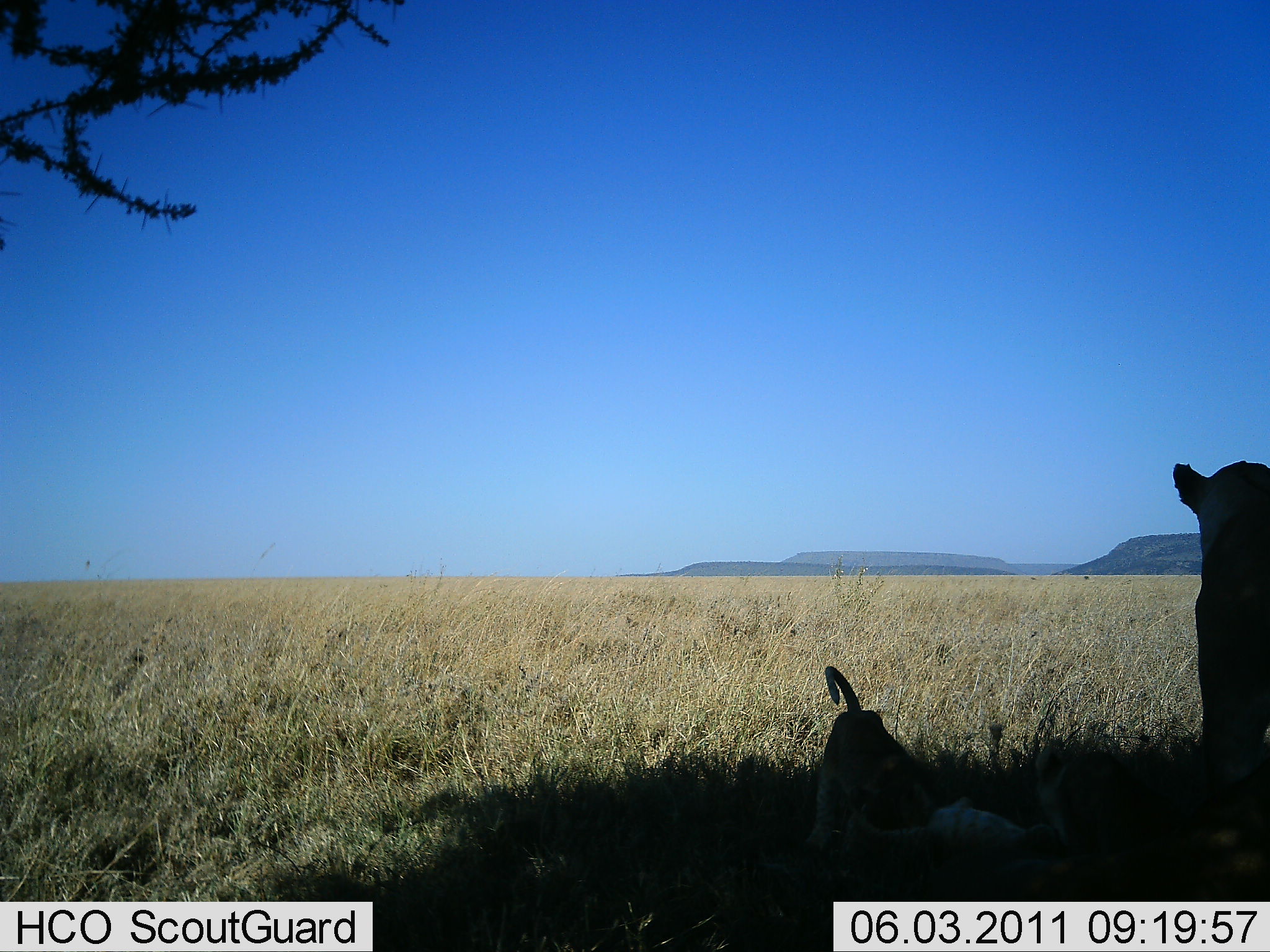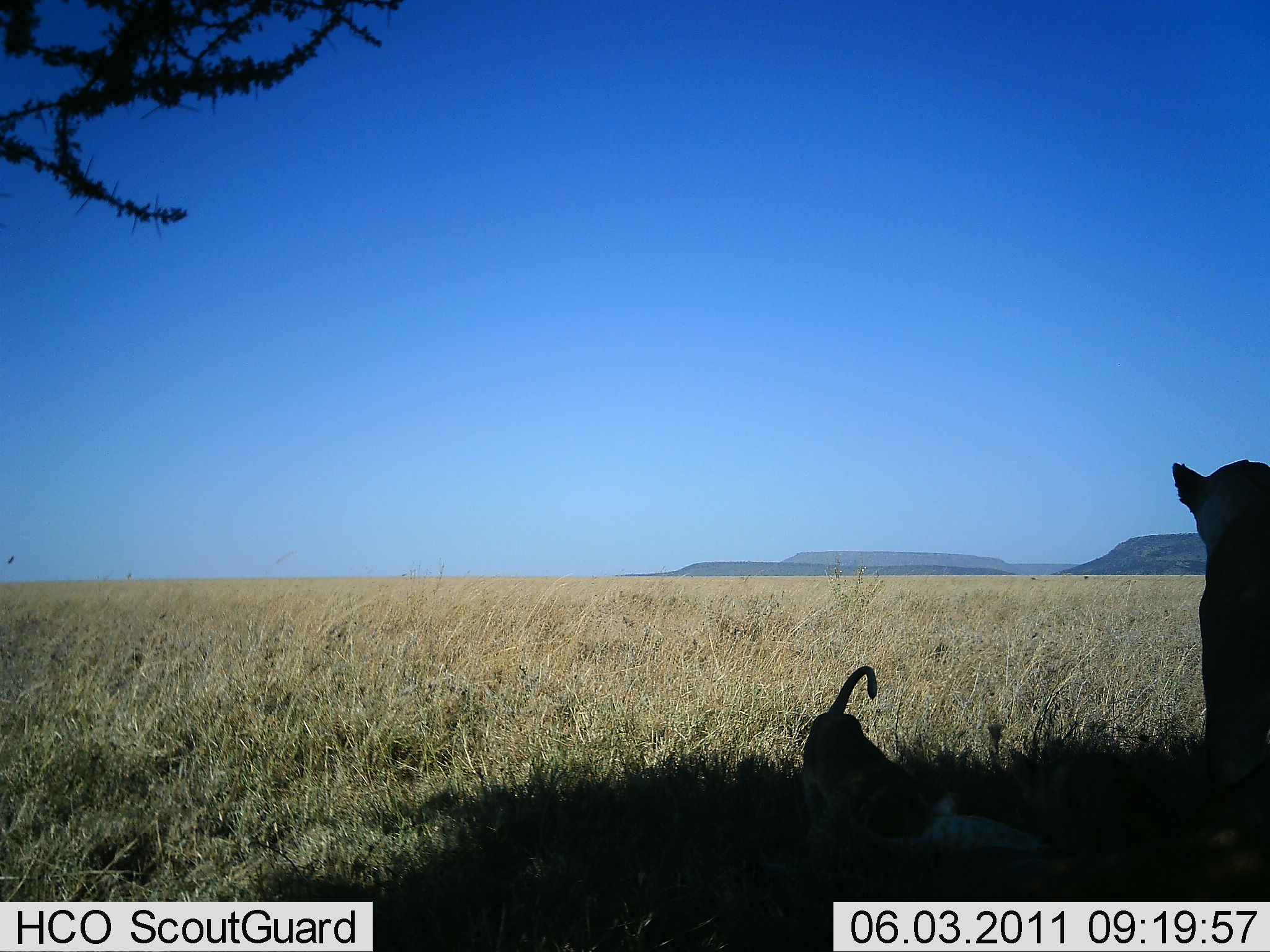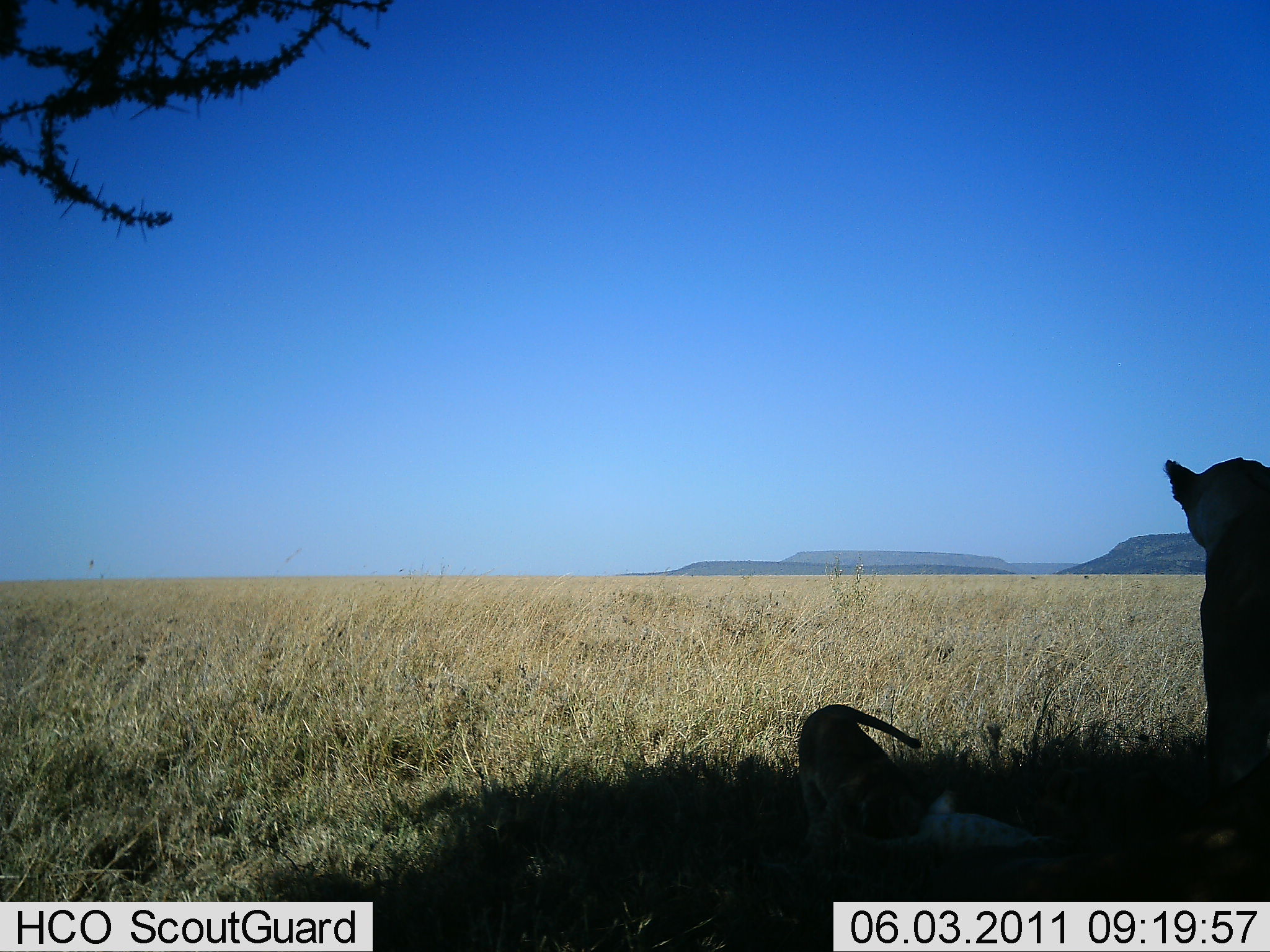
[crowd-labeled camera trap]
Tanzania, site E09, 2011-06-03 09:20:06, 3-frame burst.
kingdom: Animalia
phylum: Chordata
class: Mammalia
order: Carnivora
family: Felidae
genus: Panthera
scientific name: Panthera leo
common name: lion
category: lionfemale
Lionfemale (lion) (Panthera leo), count 2. Behavior (volunteer vote fractions): standing 14%, resting 79%, moving 14%, interacting 57%. Young present (vote fraction): 79%. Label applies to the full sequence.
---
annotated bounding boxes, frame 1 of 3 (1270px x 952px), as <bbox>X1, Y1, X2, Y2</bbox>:
animal: <bbox>1170, 460, 1270, 803</bbox>; <bbox>805, 664, 937, 851</bbox>; <bbox>932, 796, 1025, 852</bbox>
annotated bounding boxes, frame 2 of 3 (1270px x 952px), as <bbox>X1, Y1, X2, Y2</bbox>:
animal: <bbox>1168, 460, 1270, 816</bbox>; <bbox>798, 665, 934, 865</bbox>; <bbox>920, 790, 1043, 853</bbox>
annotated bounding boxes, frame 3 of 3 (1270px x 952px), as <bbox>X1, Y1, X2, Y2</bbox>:
animal: <bbox>1162, 455, 1270, 818</bbox>; <bbox>799, 702, 925, 866</bbox>; <bbox>893, 786, 1039, 851</bbox>